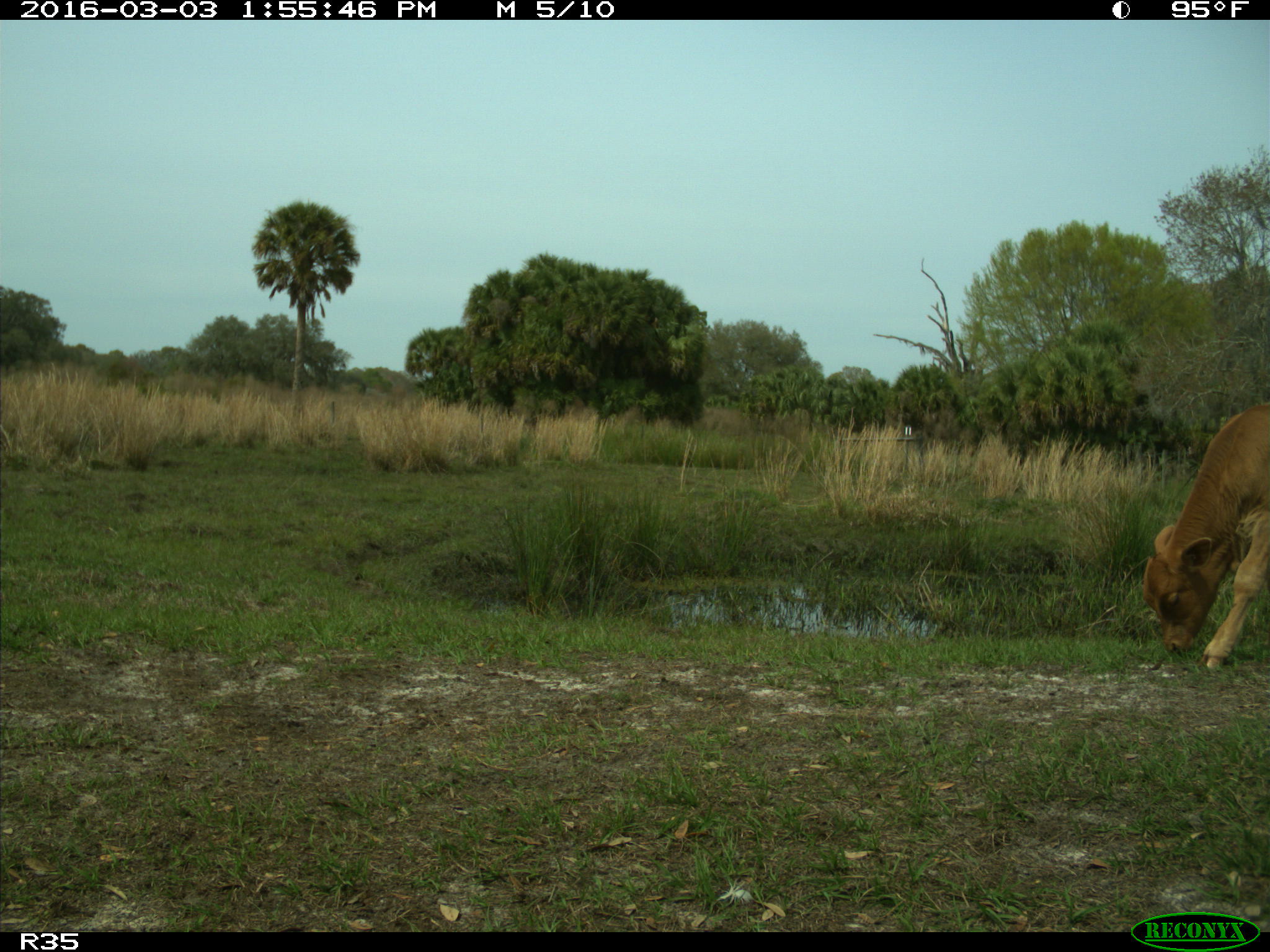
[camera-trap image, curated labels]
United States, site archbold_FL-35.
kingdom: Animalia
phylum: Chordata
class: Mammalia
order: Artiodactyla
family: Bovidae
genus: Bos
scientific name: Bos taurus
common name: domestic cow